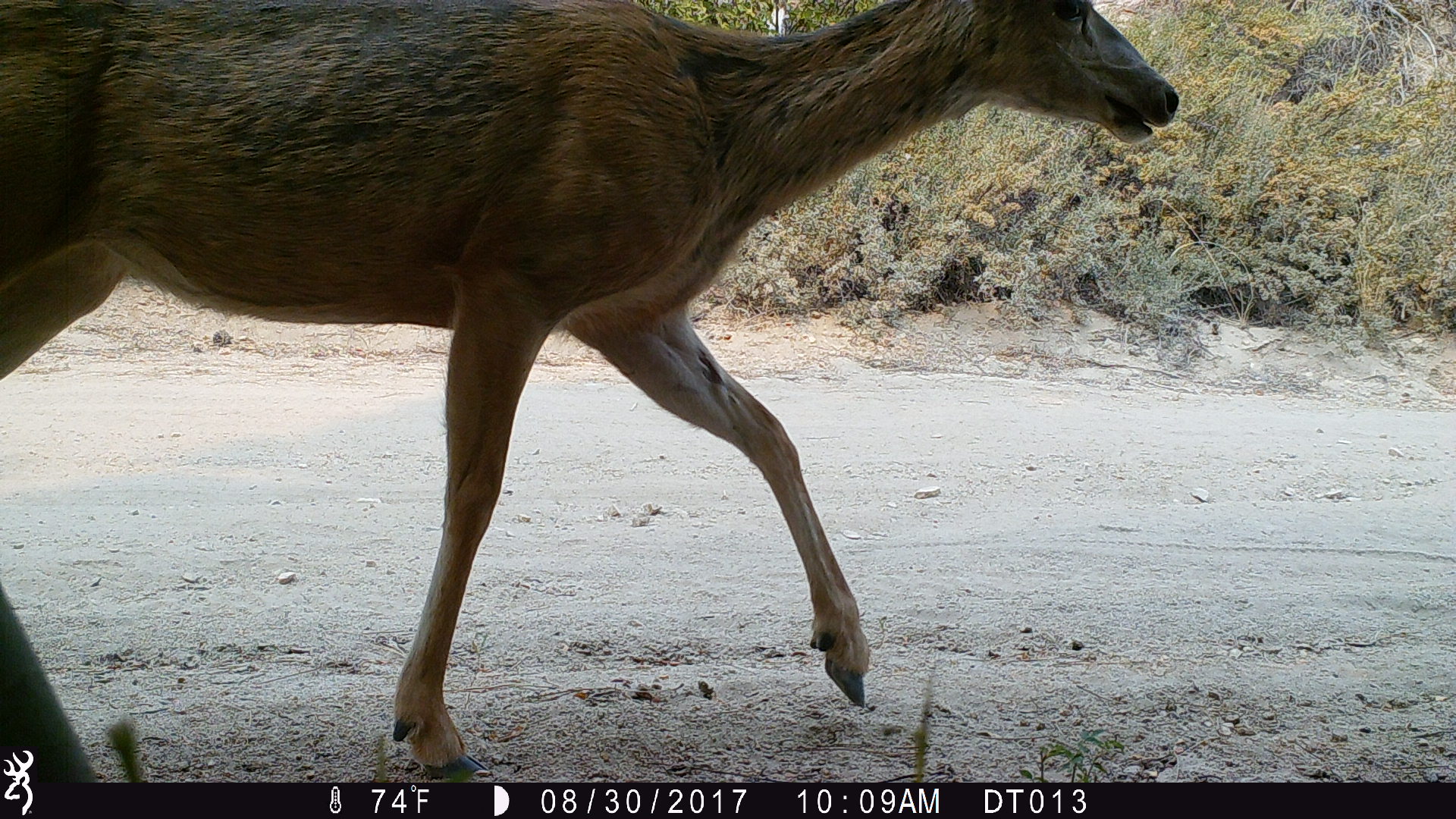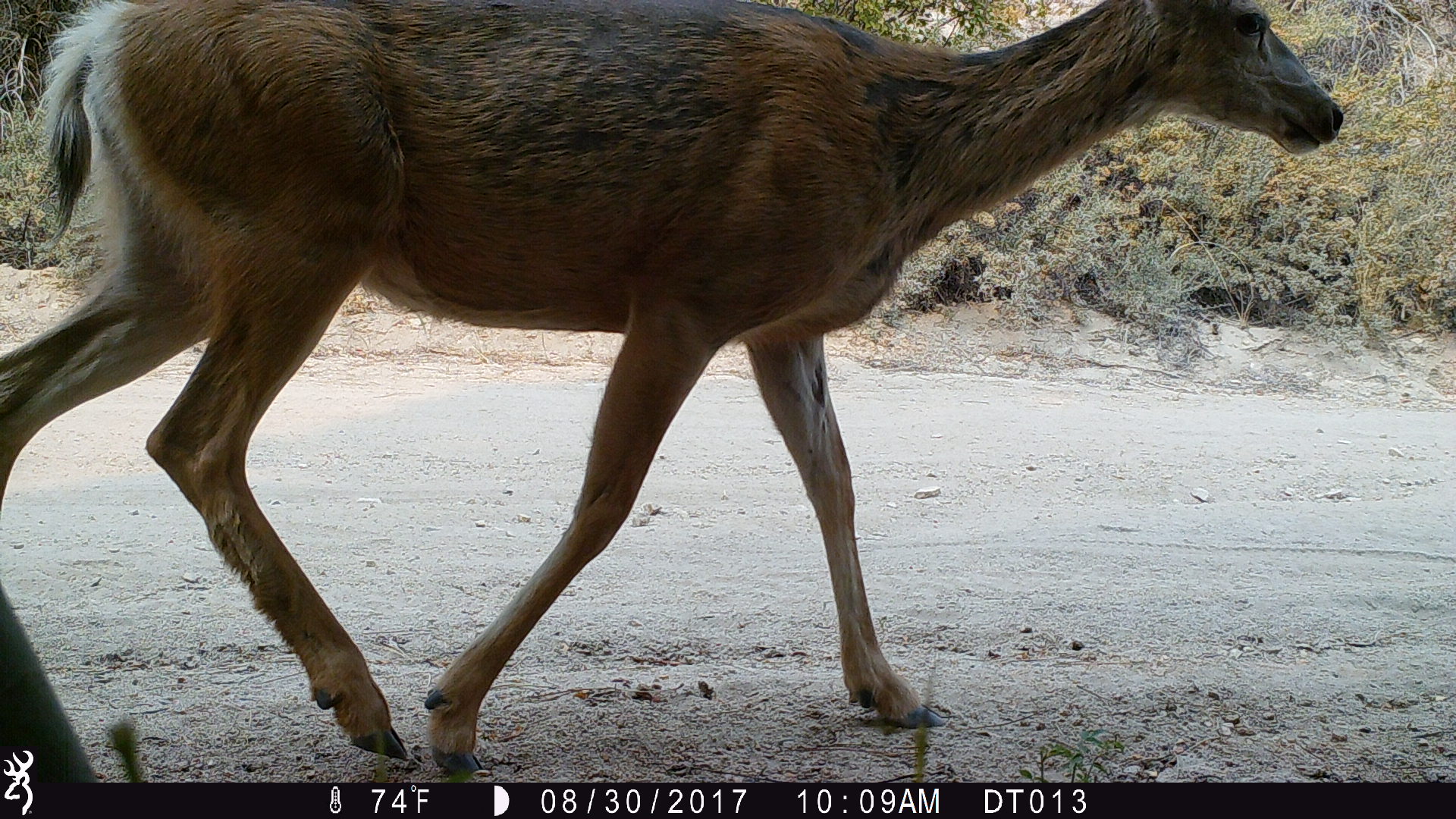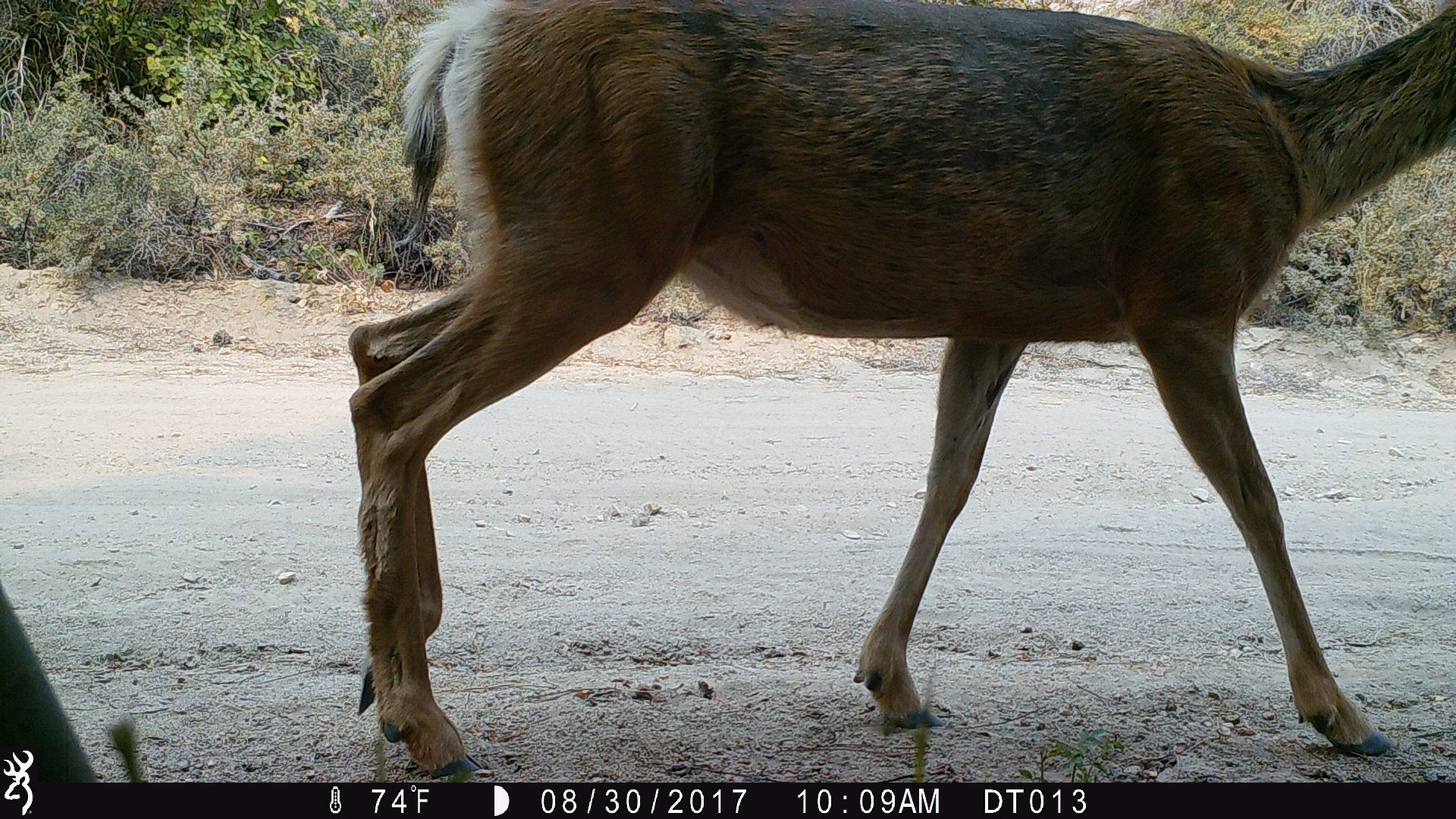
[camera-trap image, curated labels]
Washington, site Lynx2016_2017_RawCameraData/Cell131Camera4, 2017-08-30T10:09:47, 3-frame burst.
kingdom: Animalia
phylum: Chordata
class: Mammalia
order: Artiodactyla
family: Cervidae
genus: Odocoileus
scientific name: Odocoileus hemionus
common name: mule deer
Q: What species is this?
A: Odocoileus hemionus (mule deer).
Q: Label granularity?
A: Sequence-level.